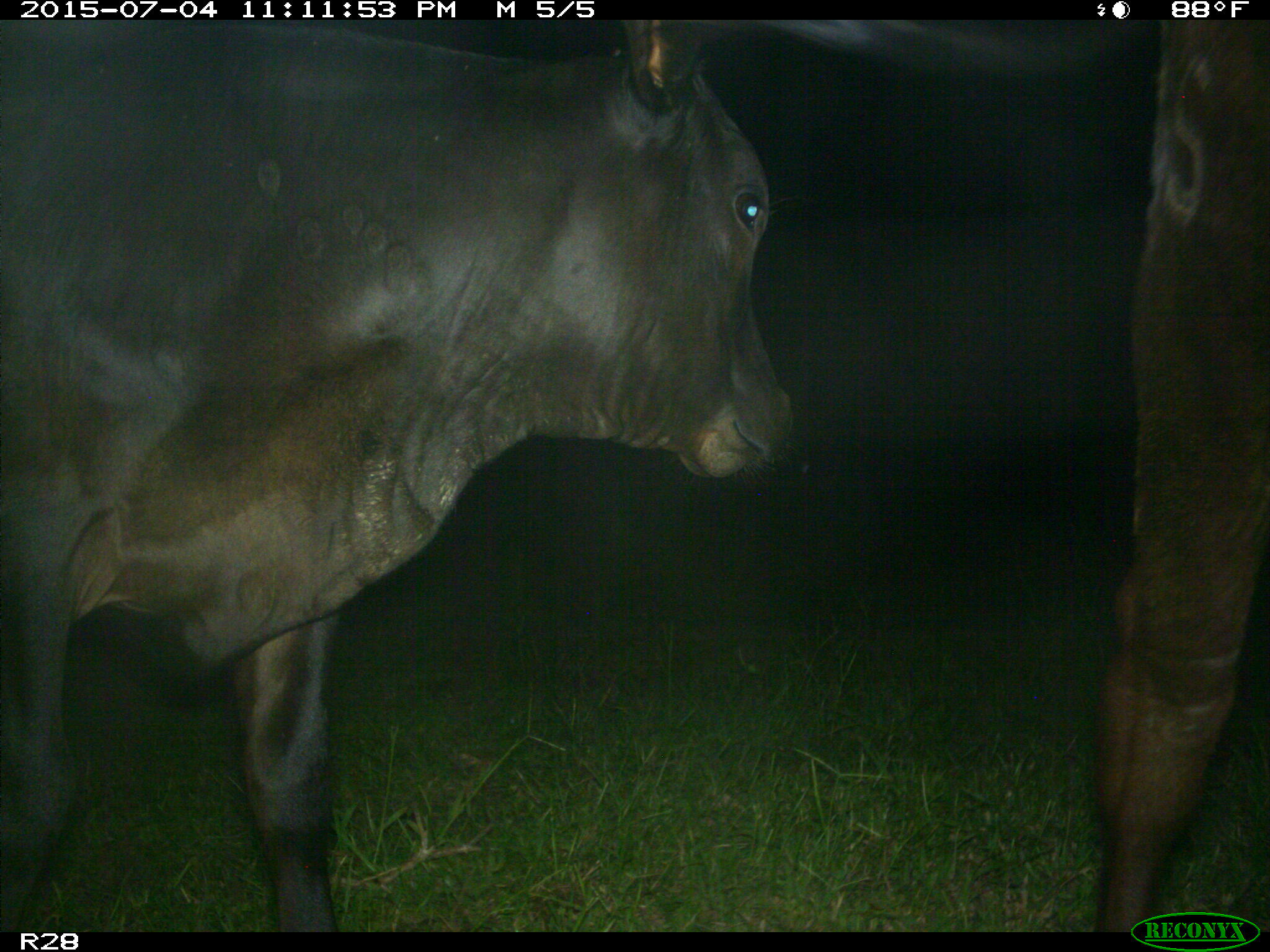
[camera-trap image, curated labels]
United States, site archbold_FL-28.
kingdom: Animalia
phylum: Chordata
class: Mammalia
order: Artiodactyla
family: Bovidae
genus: Bos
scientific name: Bos taurus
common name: domestic cow